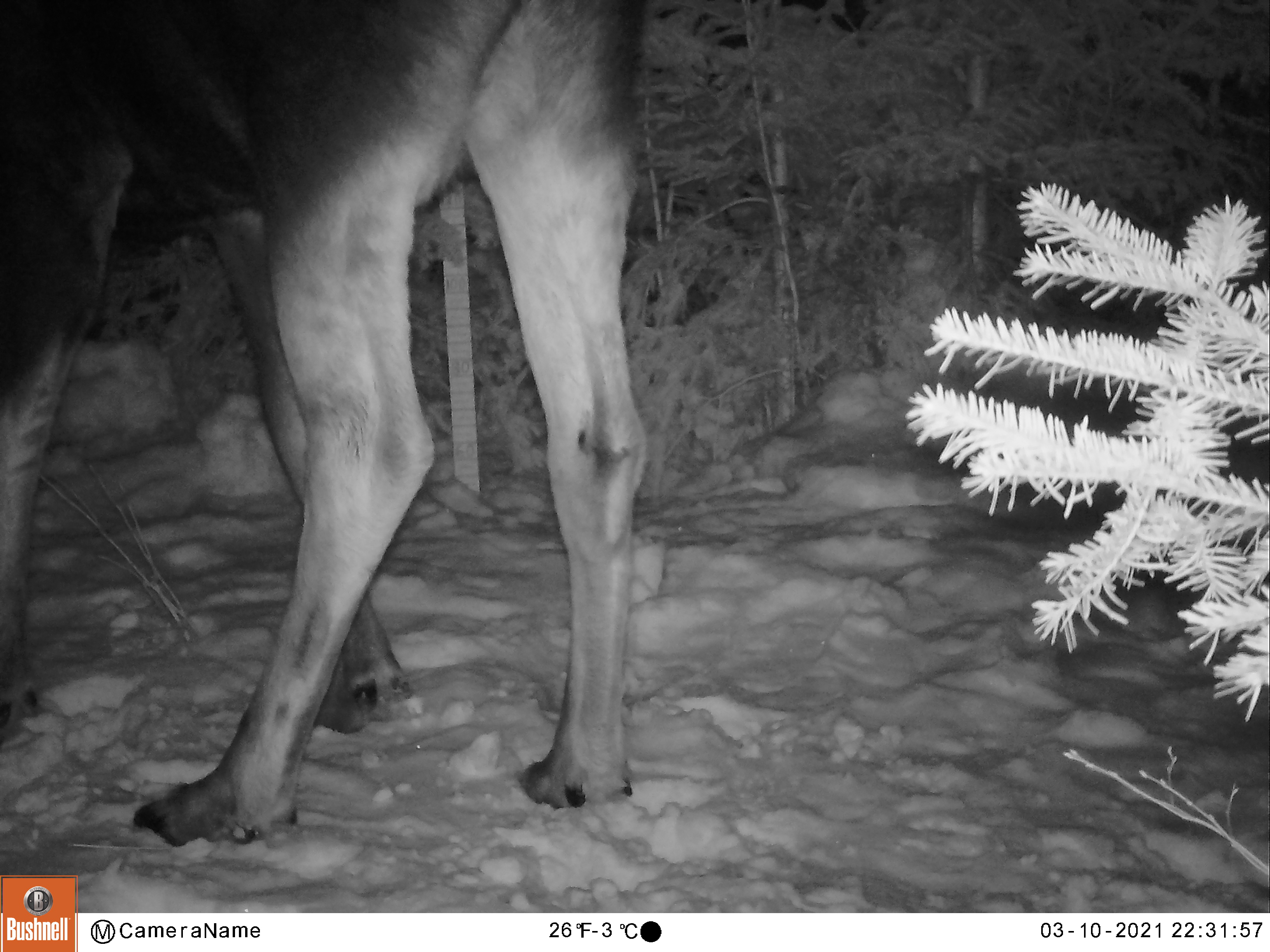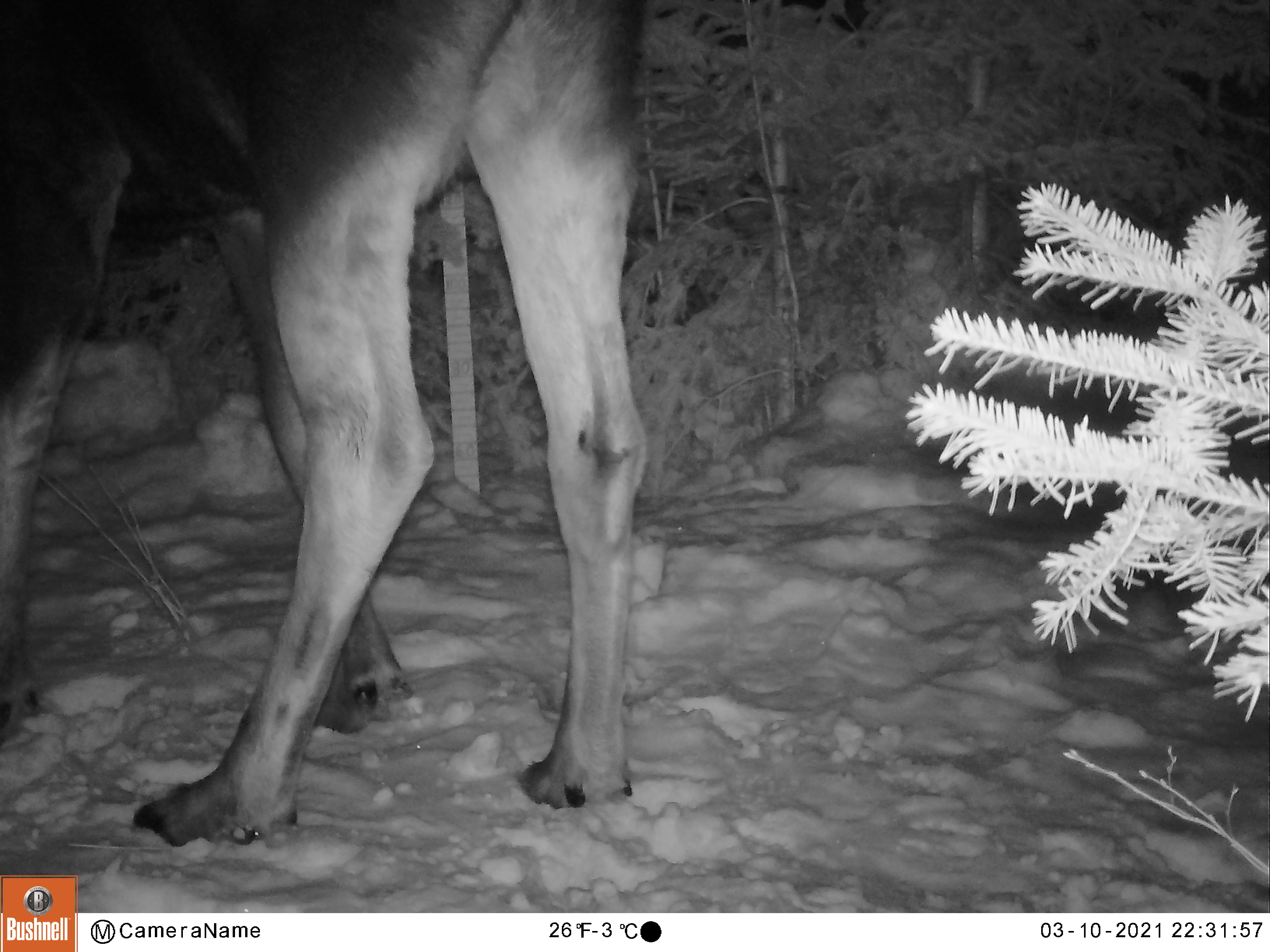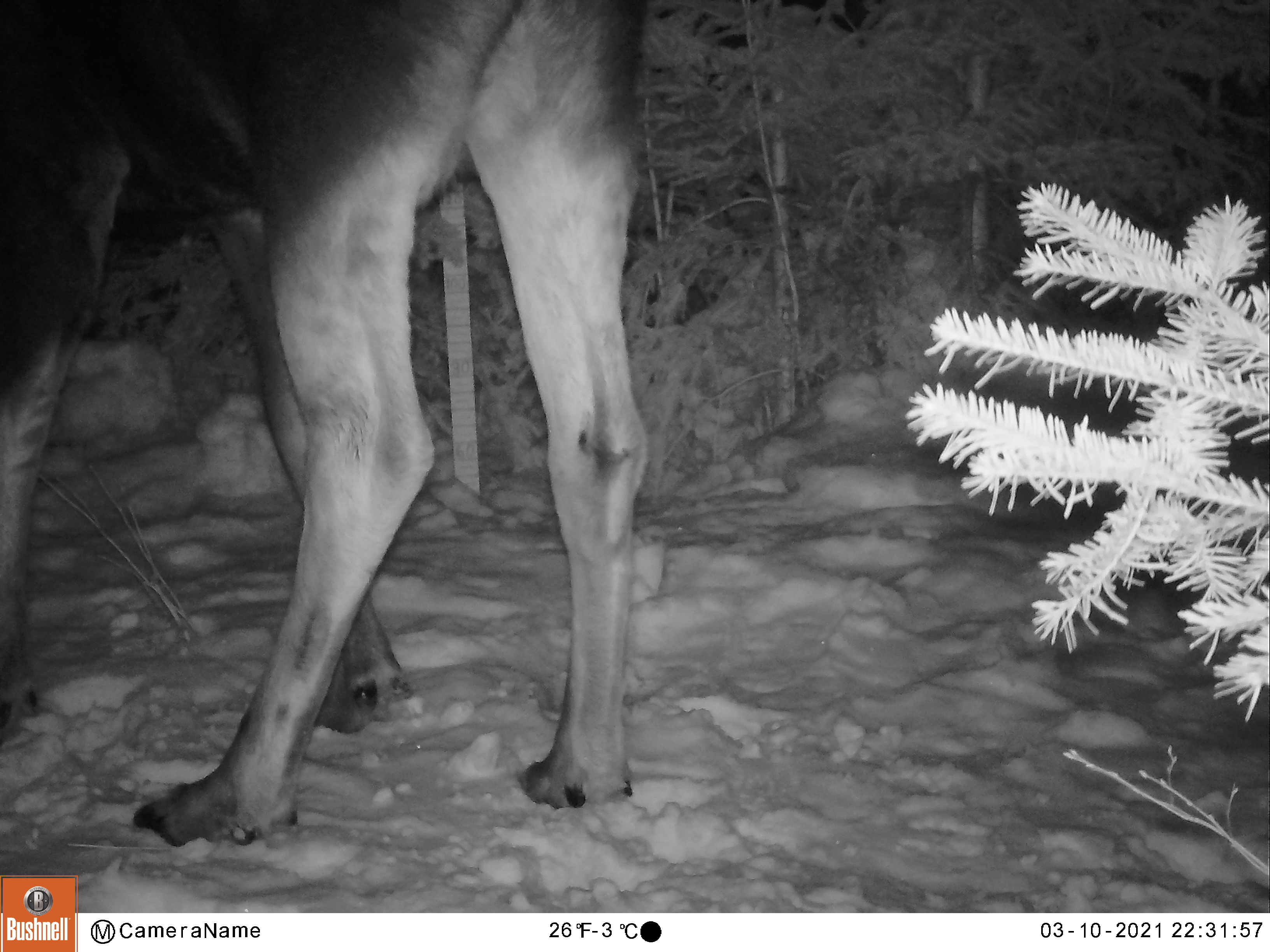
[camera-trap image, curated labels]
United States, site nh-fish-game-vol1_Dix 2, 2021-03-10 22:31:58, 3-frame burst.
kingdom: Animalia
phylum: Chordata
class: Mammalia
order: Artiodactyla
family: Cervidae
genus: Alces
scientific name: Alces alces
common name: moose